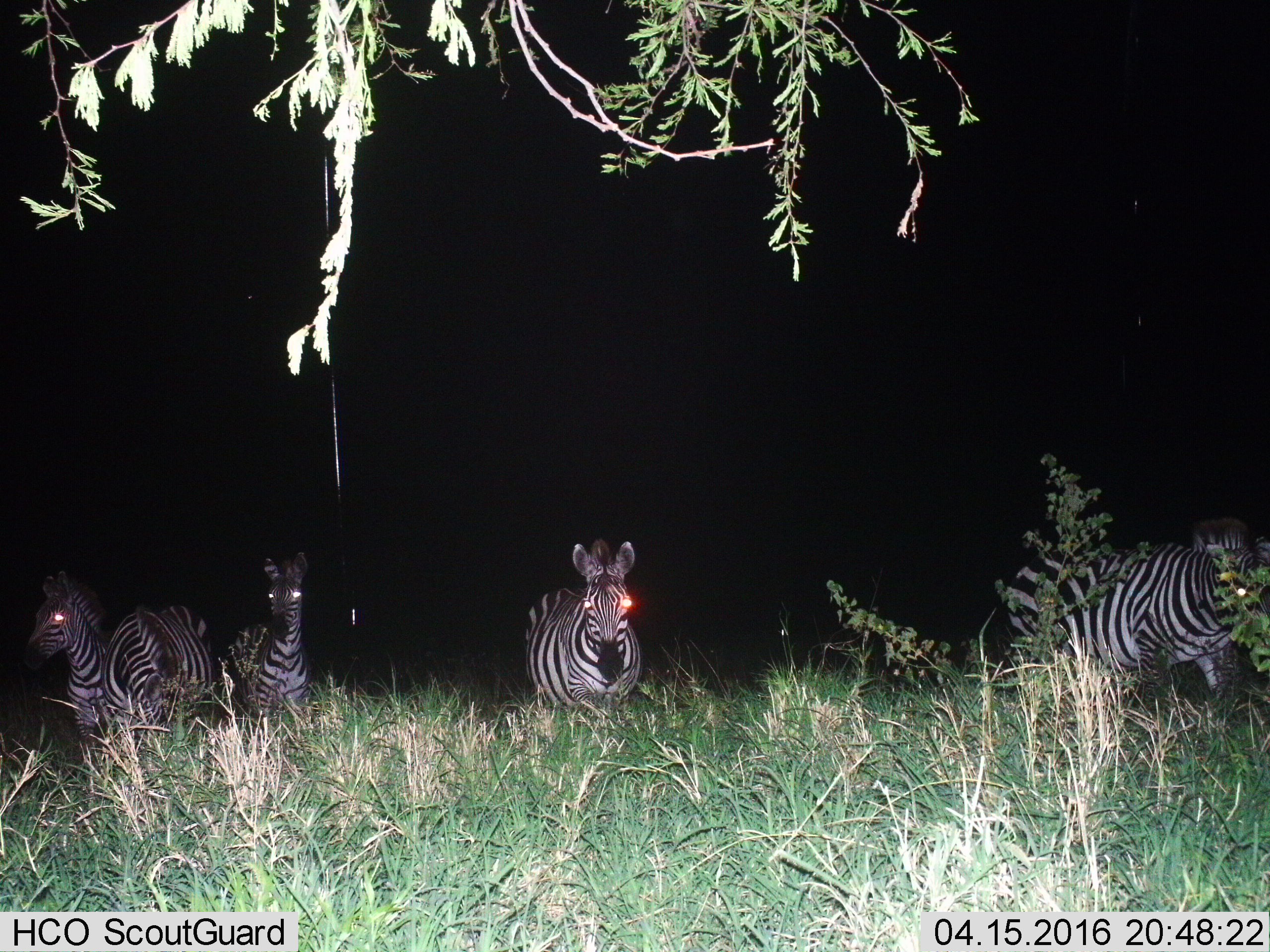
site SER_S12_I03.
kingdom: Animalia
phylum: Chordata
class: Mammalia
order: Perissodactyla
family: Equidae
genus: Equus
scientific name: Equus quagga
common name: plains zebra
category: zebraplains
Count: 5.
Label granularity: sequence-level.